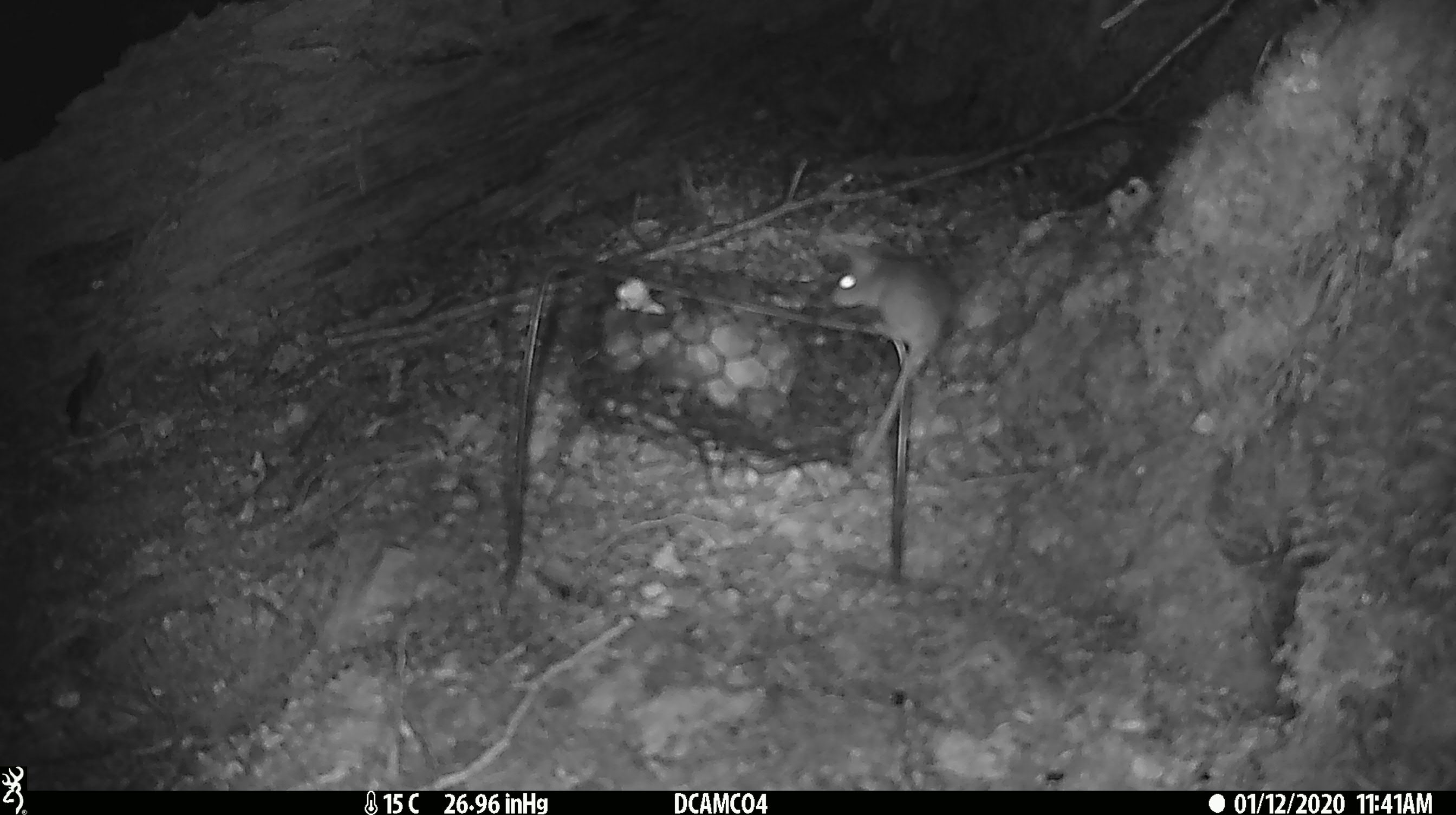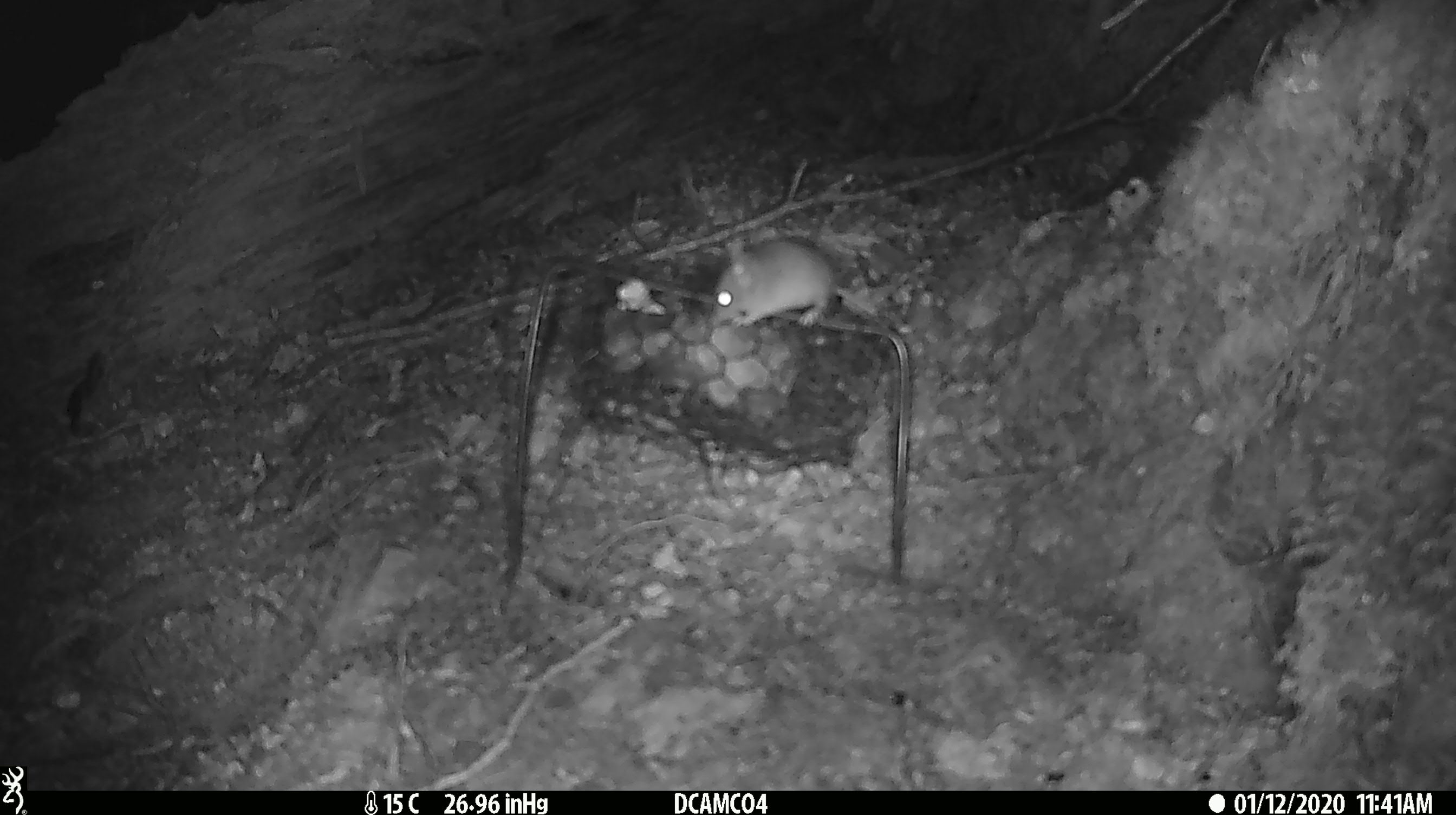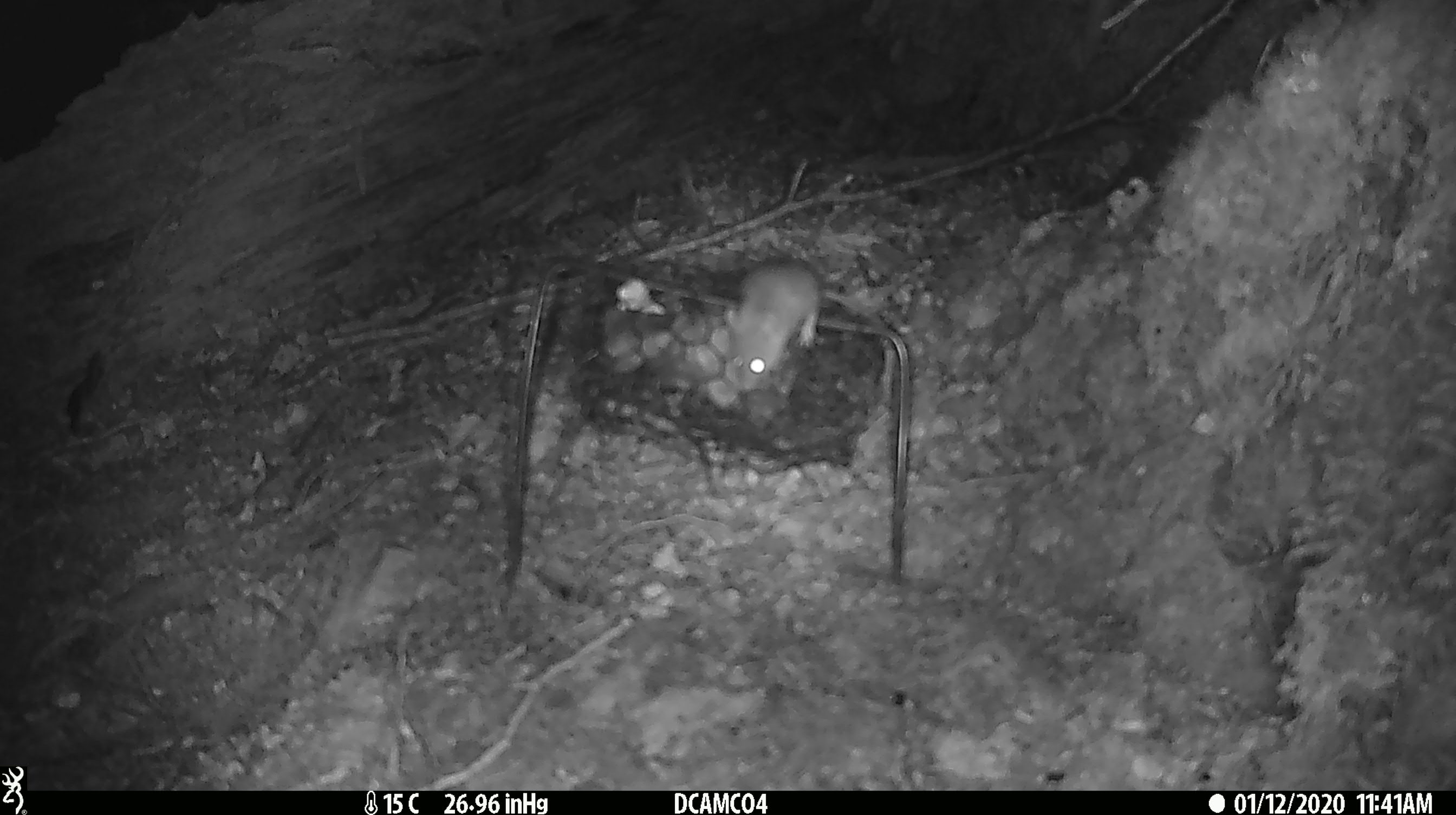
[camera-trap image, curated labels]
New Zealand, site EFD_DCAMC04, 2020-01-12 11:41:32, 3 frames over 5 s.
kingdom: Animalia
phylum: Chordata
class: Mammalia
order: Rodentia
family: Muridae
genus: Mus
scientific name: Mus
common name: mouse